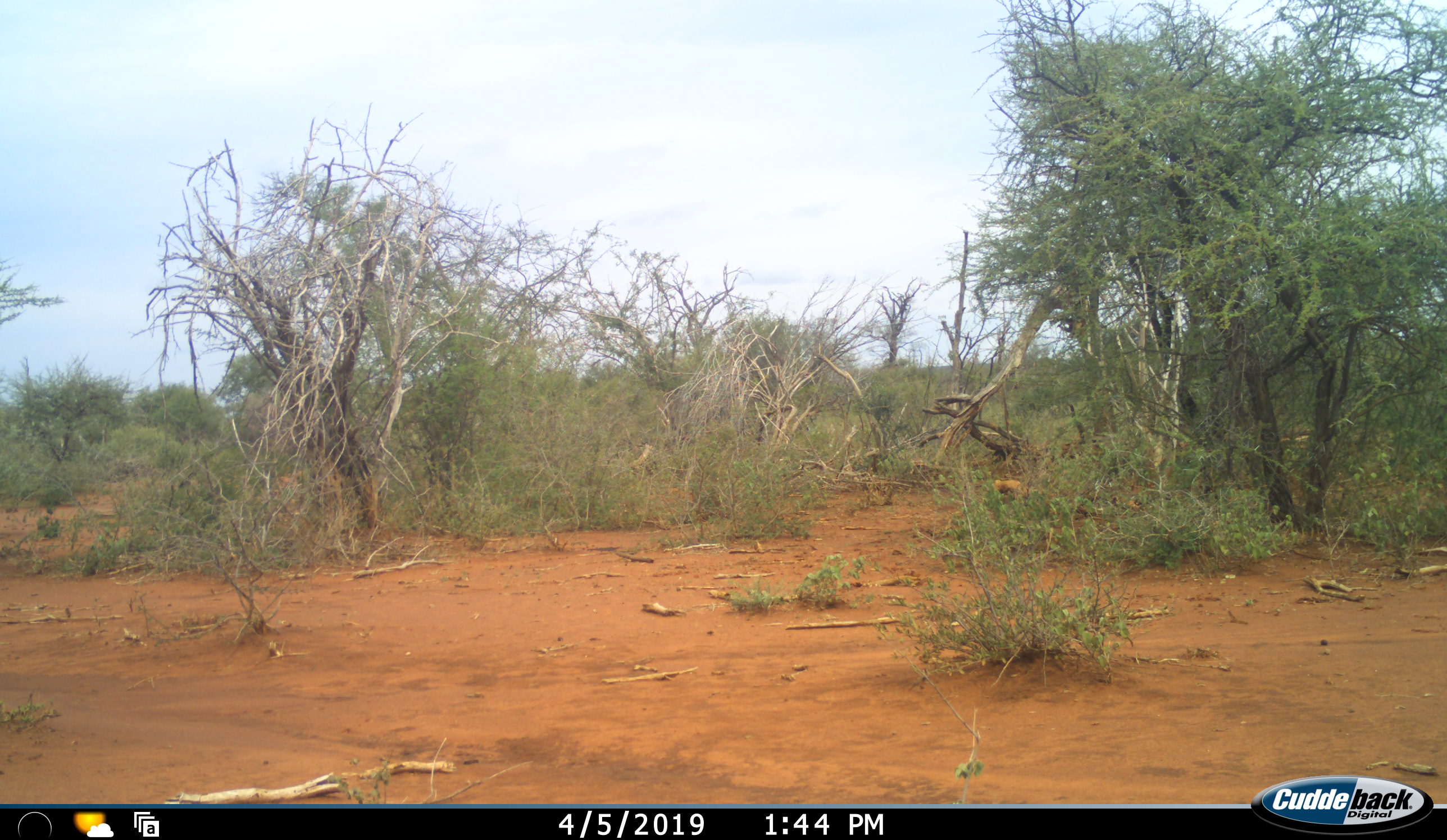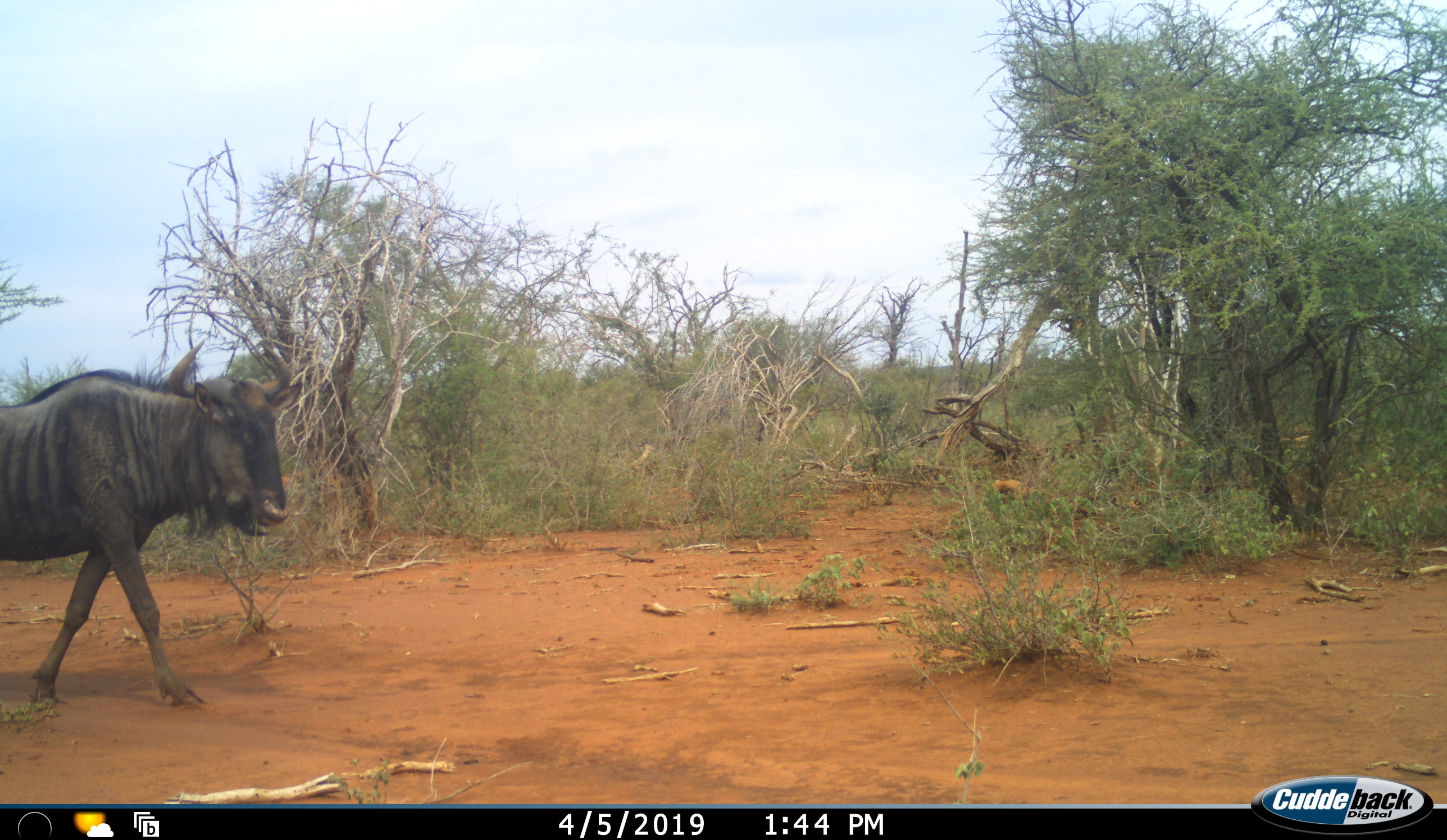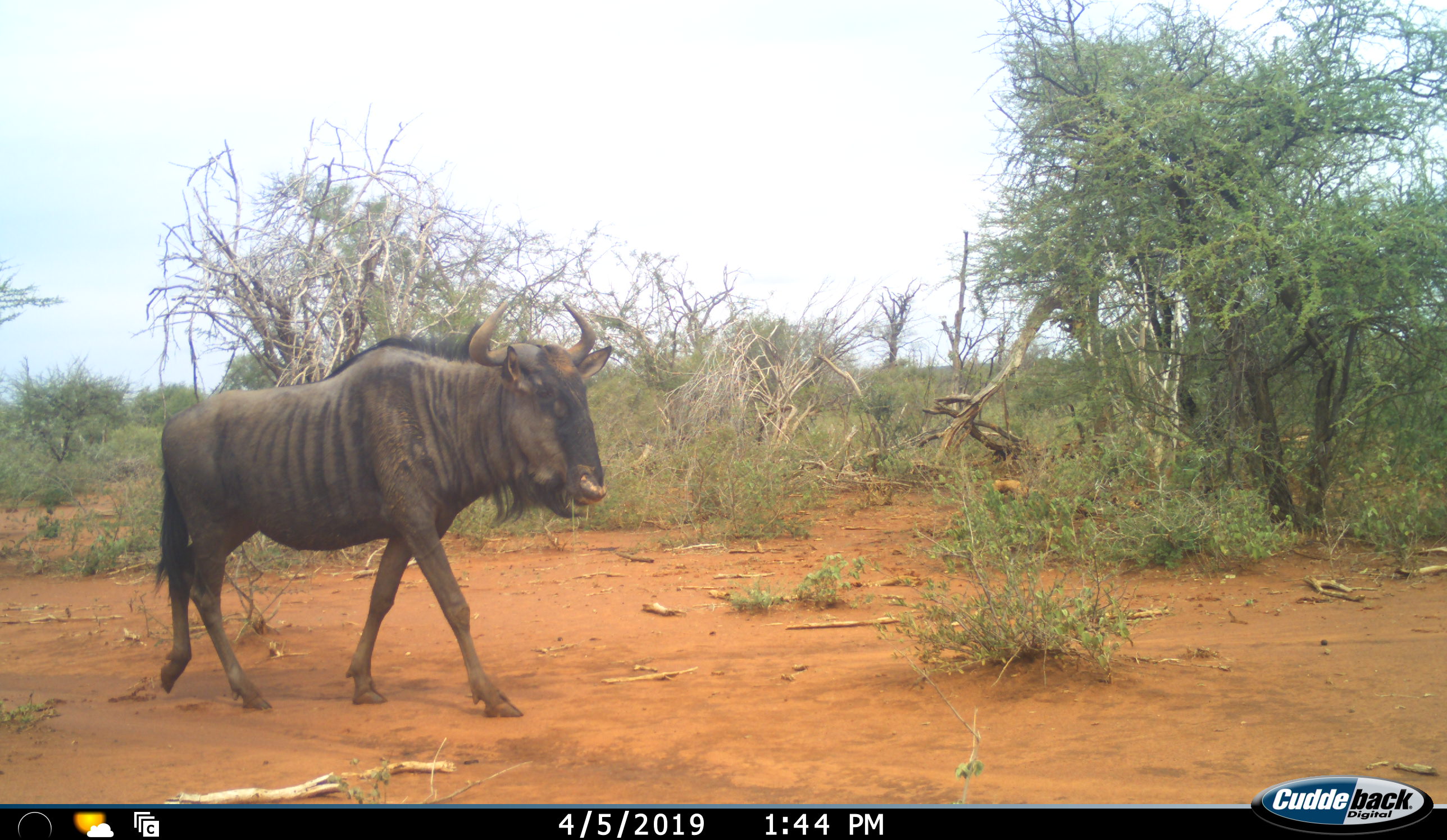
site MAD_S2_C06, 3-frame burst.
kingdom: Animalia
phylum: Chordata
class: Mammalia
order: Artiodactyla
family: Bovidae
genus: Connochaetes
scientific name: Connochaetes taurinus taurinus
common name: blue wildebeest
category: wildebeestblue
Wildebeestblue (blue wildebeest) (Connochaetes taurinus taurinus), count 1. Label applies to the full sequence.